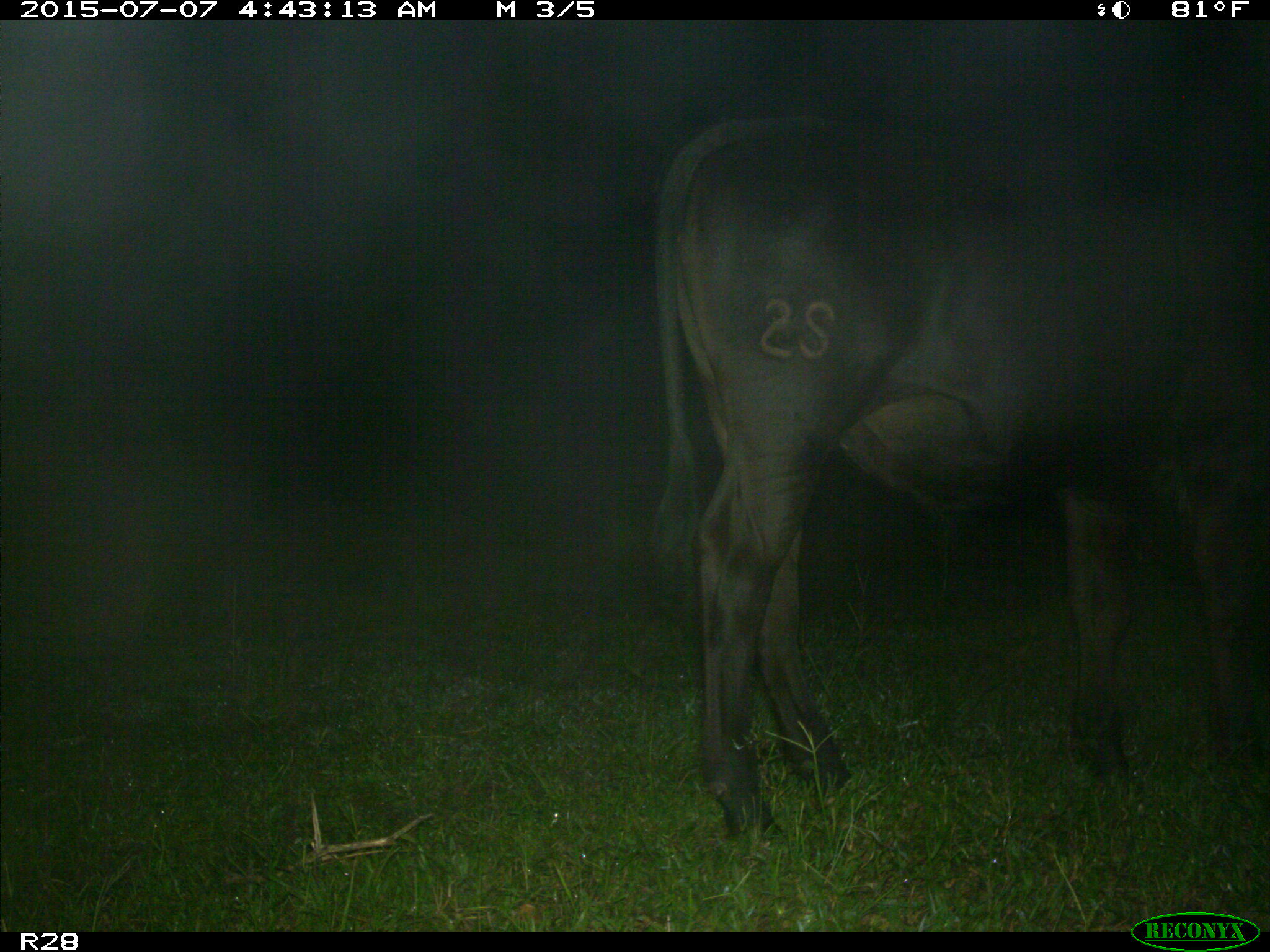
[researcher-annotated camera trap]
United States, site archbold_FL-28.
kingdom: Animalia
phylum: Chordata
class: Mammalia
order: Artiodactyla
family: Bovidae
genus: Bos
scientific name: Bos taurus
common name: domestic cow